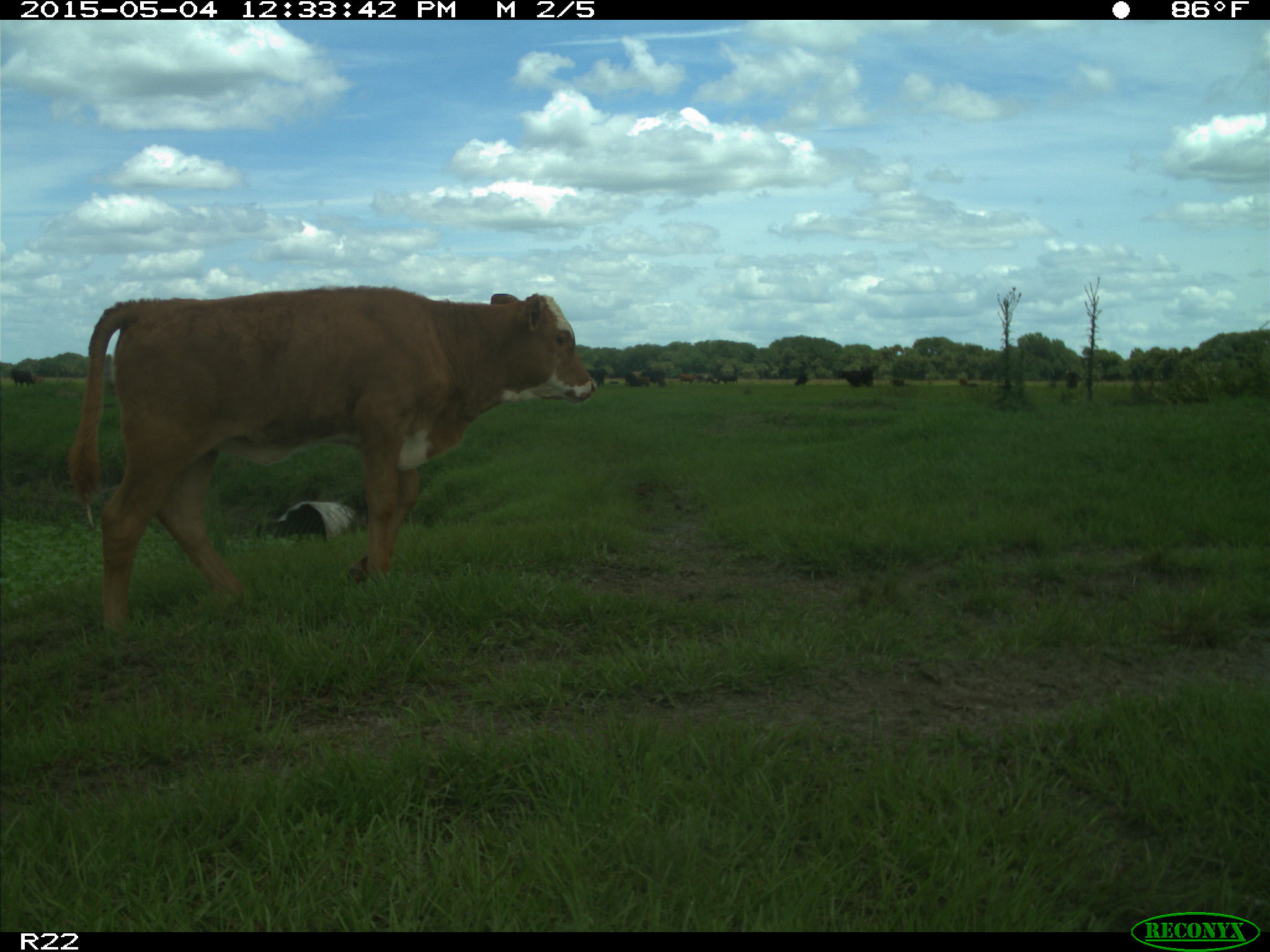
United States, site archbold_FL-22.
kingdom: Animalia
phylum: Chordata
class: Mammalia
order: Artiodactyla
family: Bovidae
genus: Bos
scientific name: Bos taurus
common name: domestic cow